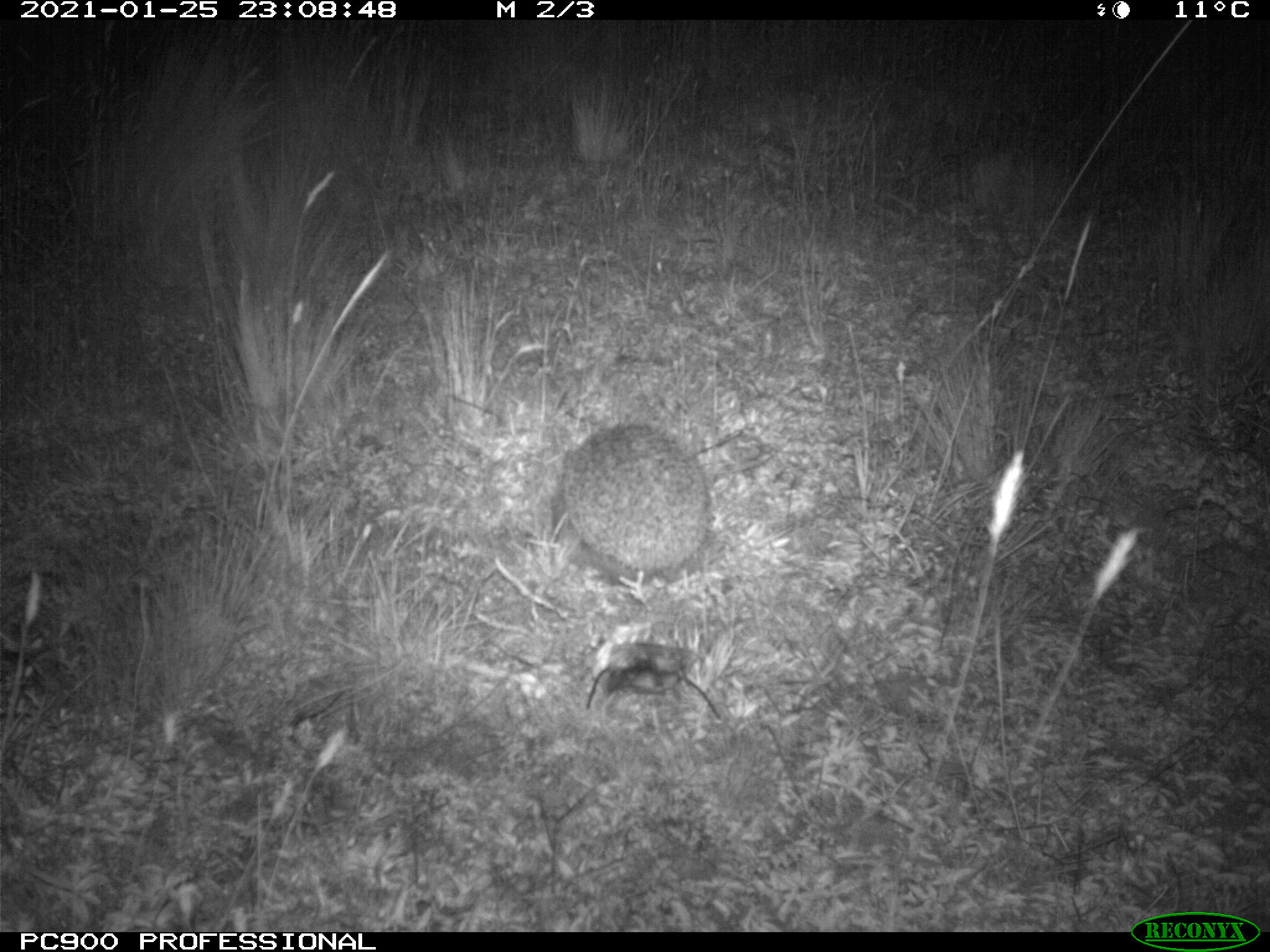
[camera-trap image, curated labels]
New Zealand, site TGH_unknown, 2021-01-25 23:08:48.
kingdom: Animalia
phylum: Chordata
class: Mammalia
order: Eulipotyphla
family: Erinaceidae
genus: Erinaceus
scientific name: Erinaceus europaeus europaeus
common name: european hedgehog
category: hedgehog